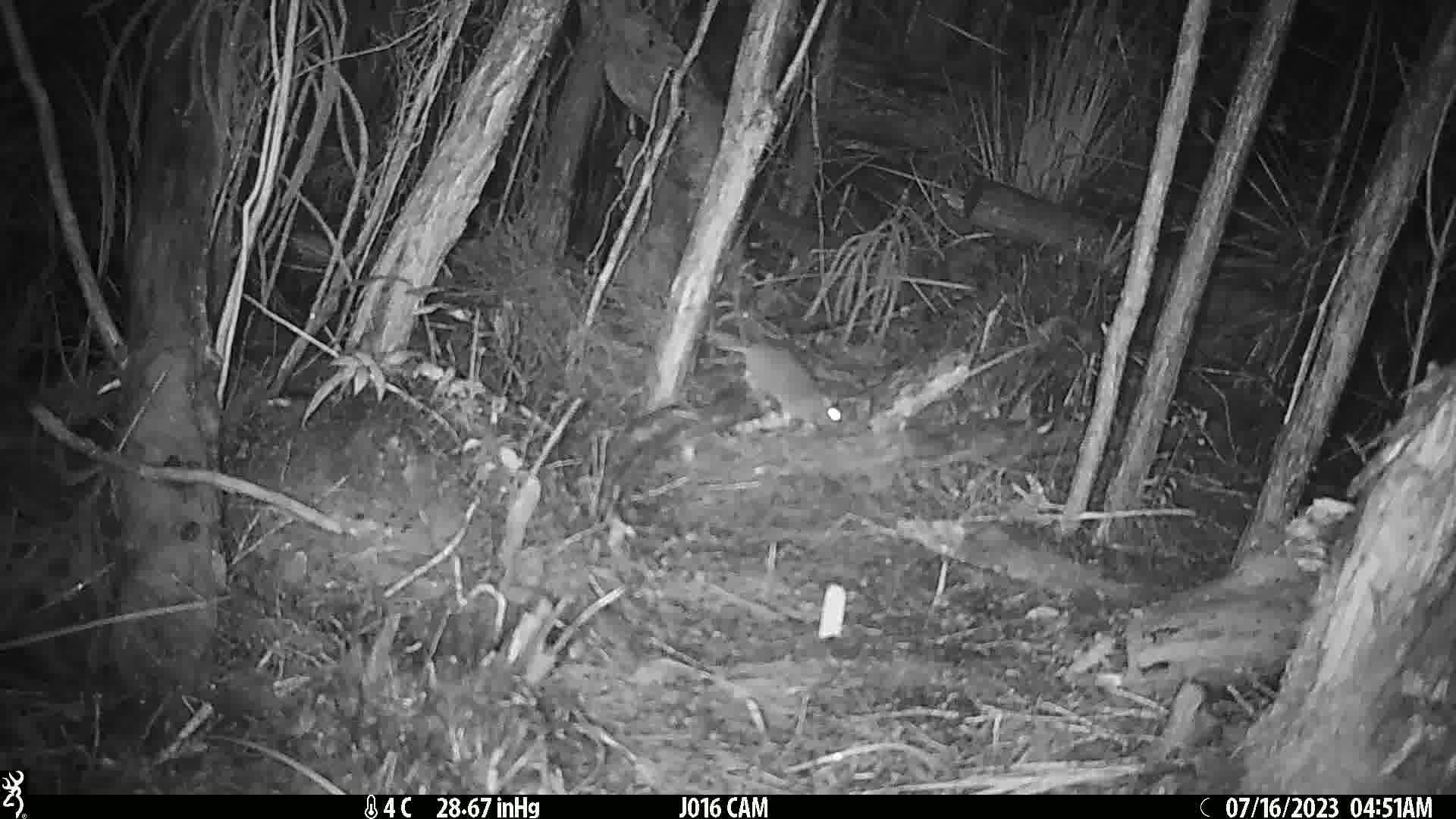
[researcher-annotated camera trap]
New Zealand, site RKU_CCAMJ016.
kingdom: Animalia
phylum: Chordata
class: Mammalia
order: Rodentia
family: Muridae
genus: Rattus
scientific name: Rattus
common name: rat